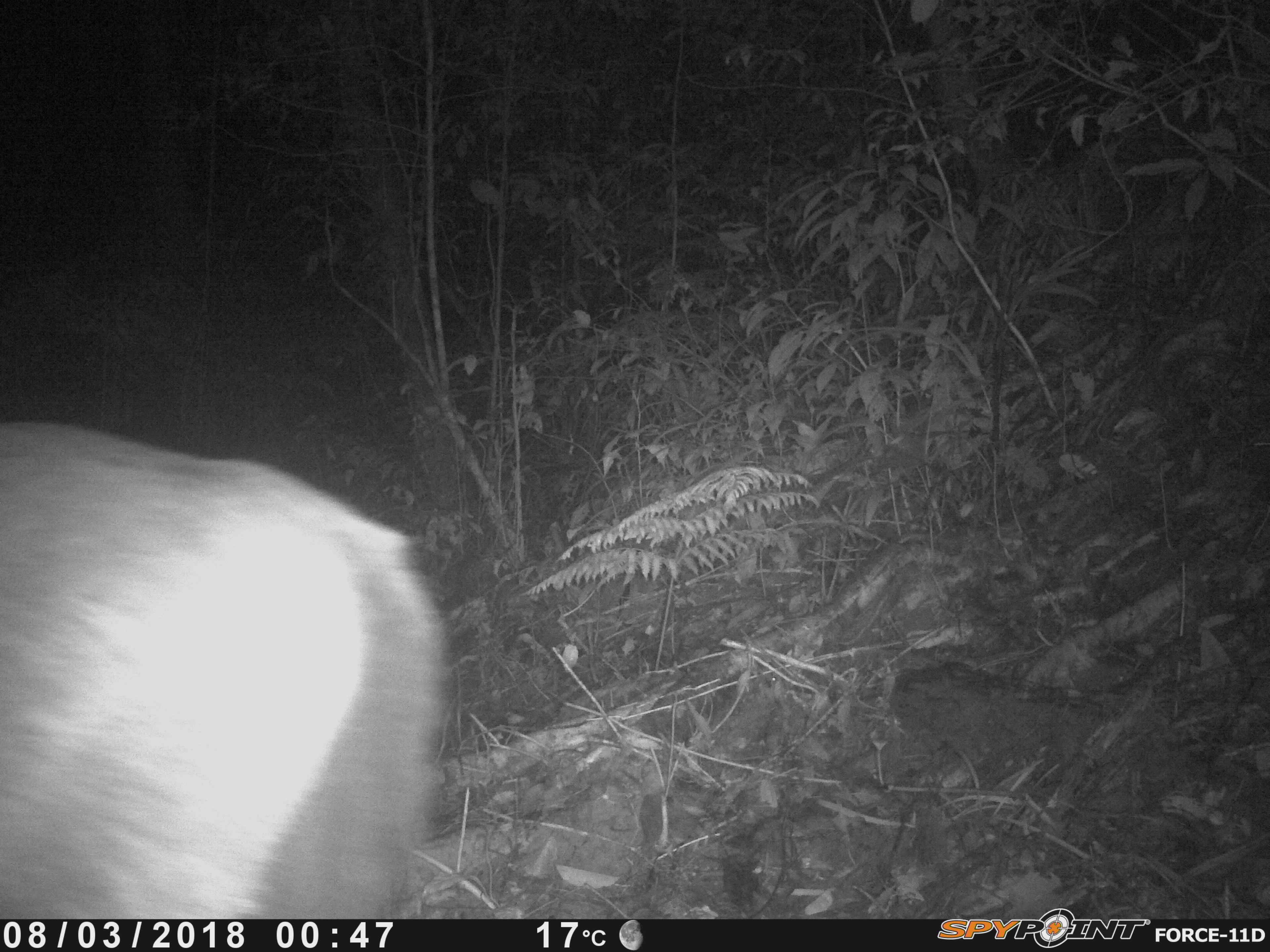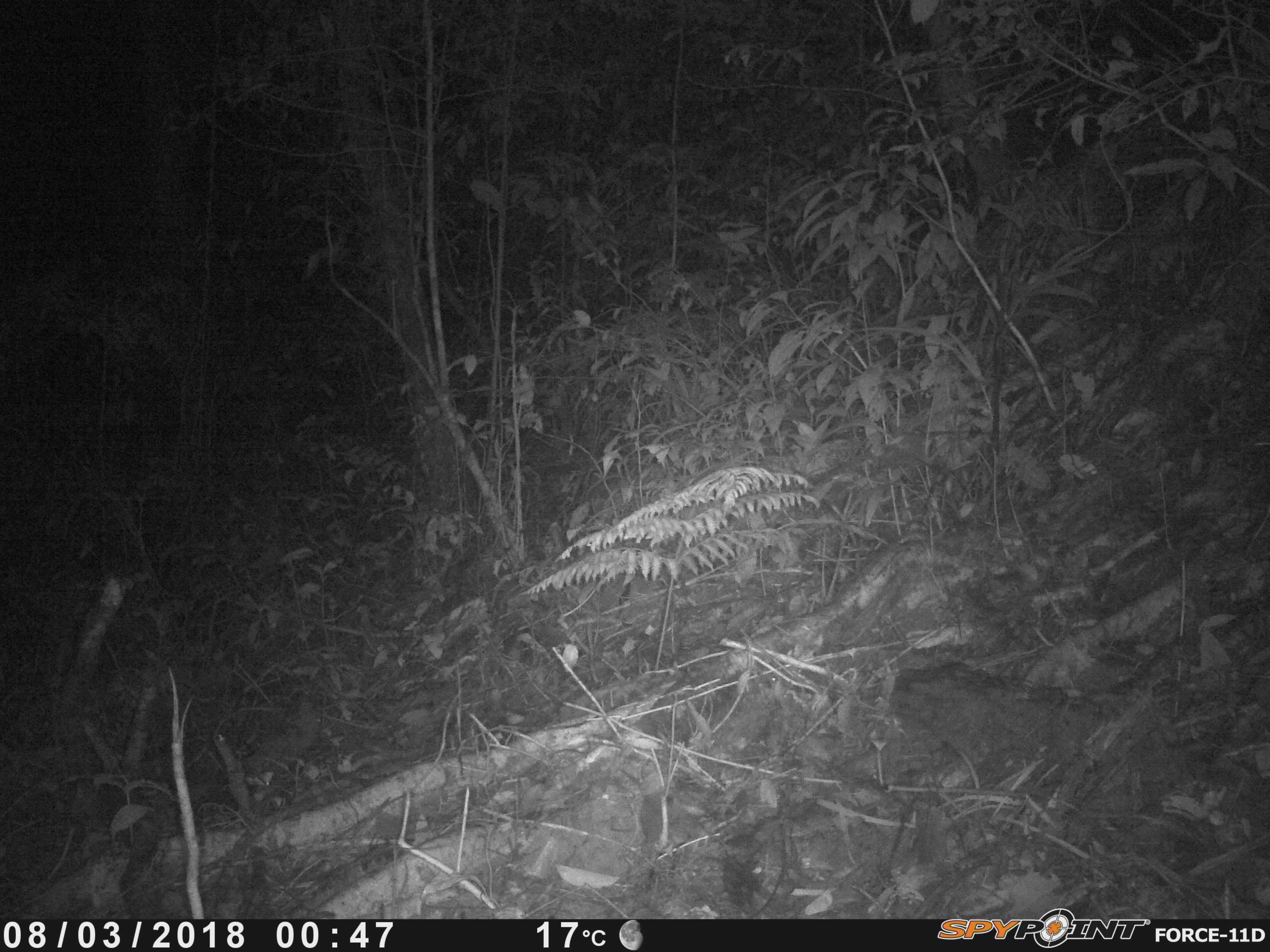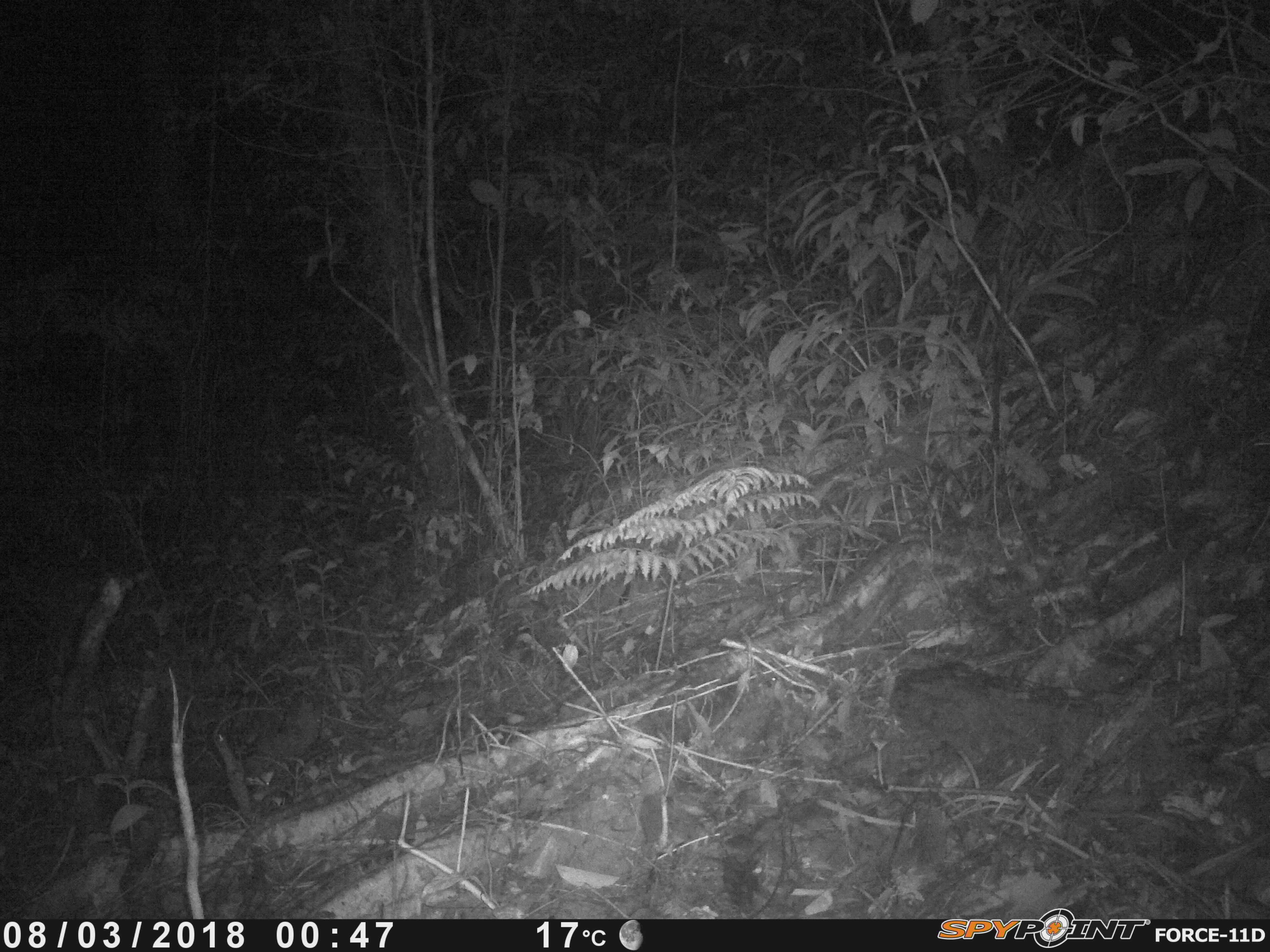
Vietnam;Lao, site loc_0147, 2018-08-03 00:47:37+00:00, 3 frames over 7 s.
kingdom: Animalia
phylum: Chordata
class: Mammalia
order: Artiodactyla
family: Cervidae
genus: Rusa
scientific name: Rusa unicolor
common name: sambar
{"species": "sambar (Rusa unicolor)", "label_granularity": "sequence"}